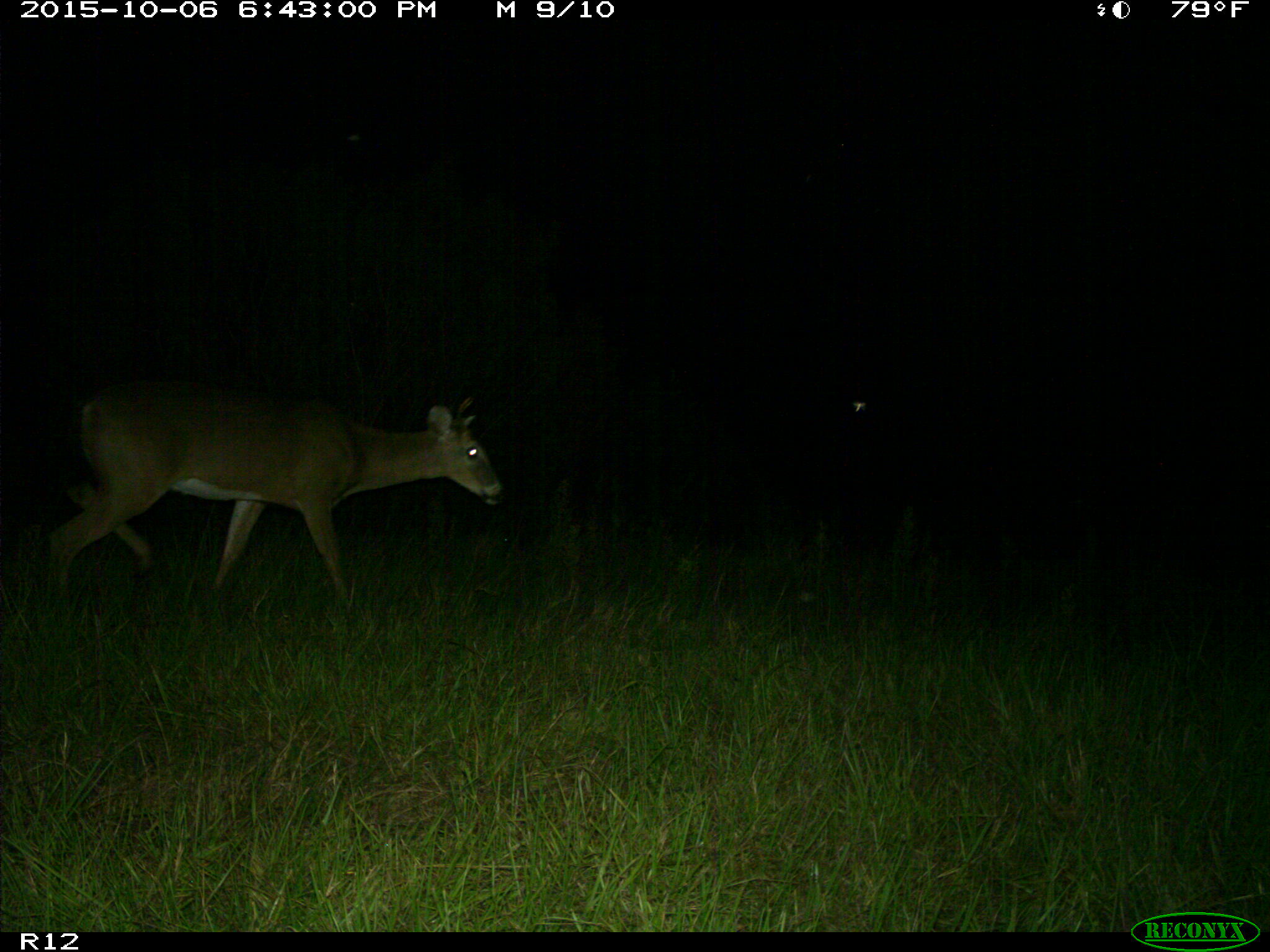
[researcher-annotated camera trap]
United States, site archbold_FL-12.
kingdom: Animalia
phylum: Chordata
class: Mammalia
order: Artiodactyla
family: Cervidae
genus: Odocoileus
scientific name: Odocoileus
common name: deer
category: unidentified deer